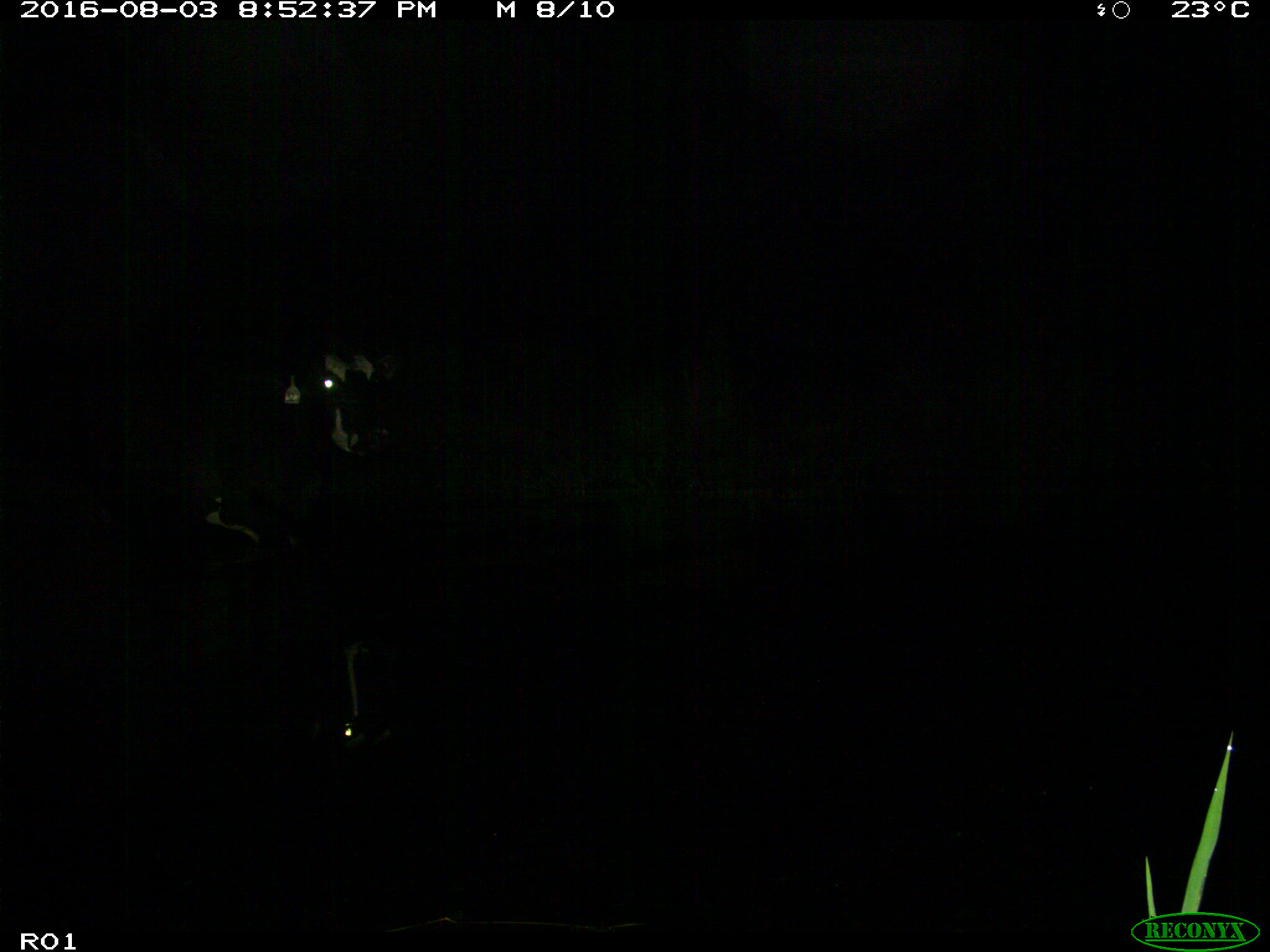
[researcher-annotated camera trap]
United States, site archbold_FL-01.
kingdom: Animalia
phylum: Chordata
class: Mammalia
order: Artiodactyla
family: Bovidae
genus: Bos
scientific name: Bos taurus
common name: domestic cow